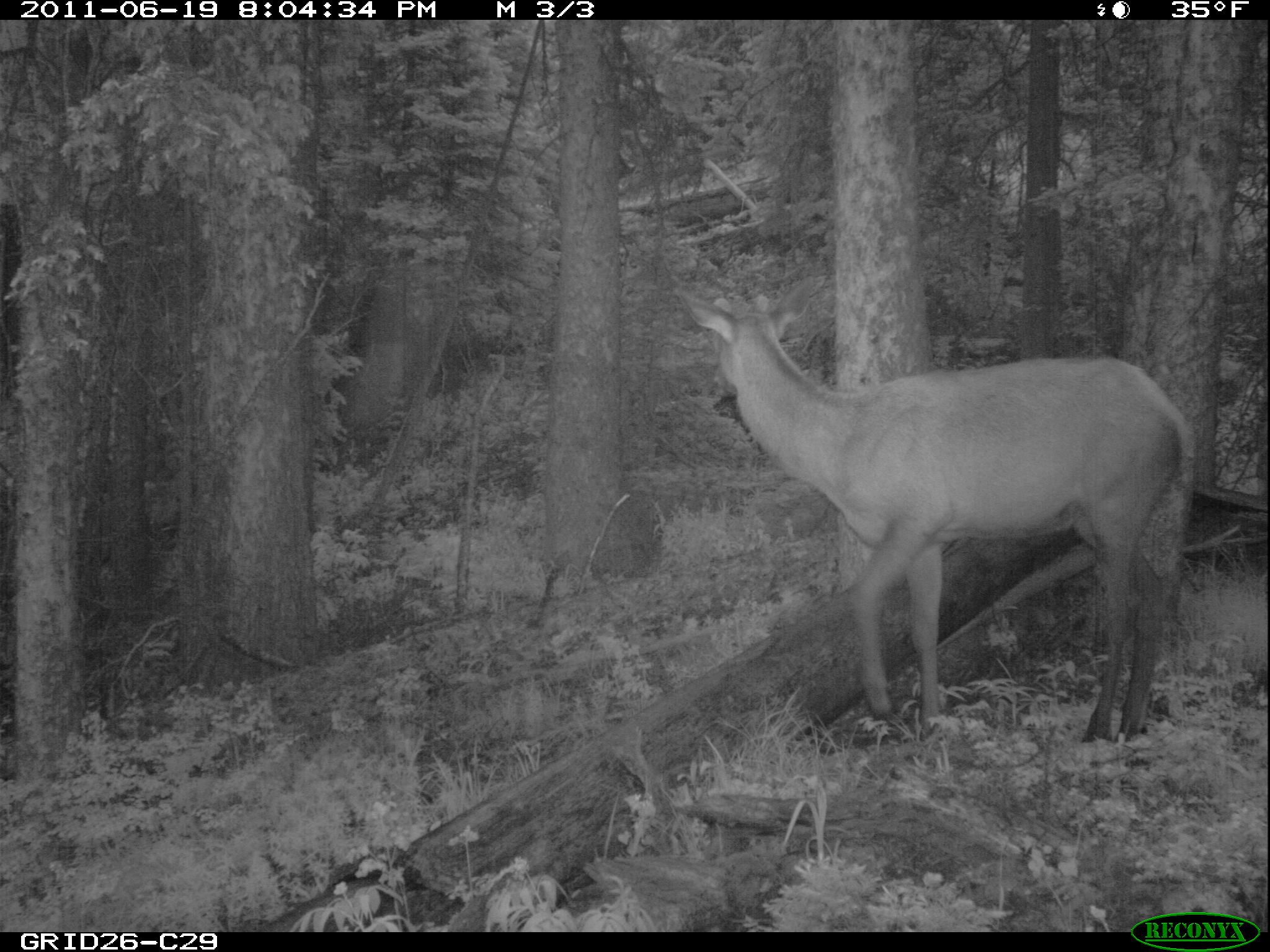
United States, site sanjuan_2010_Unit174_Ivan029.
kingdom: Animalia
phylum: Chordata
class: Mammalia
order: Artiodactyla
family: Cervidae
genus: Cervus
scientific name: Cervus elaphus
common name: red deer